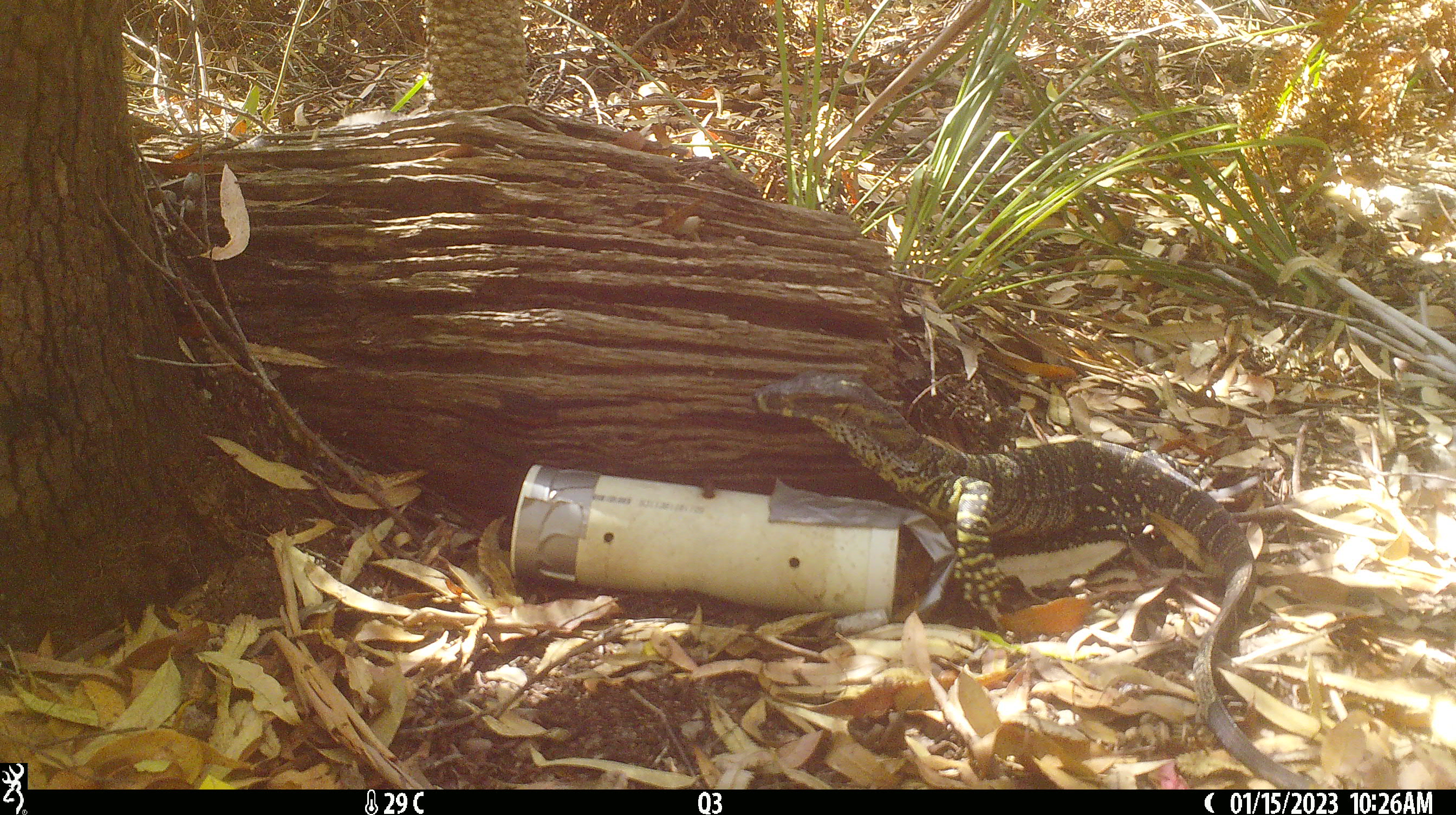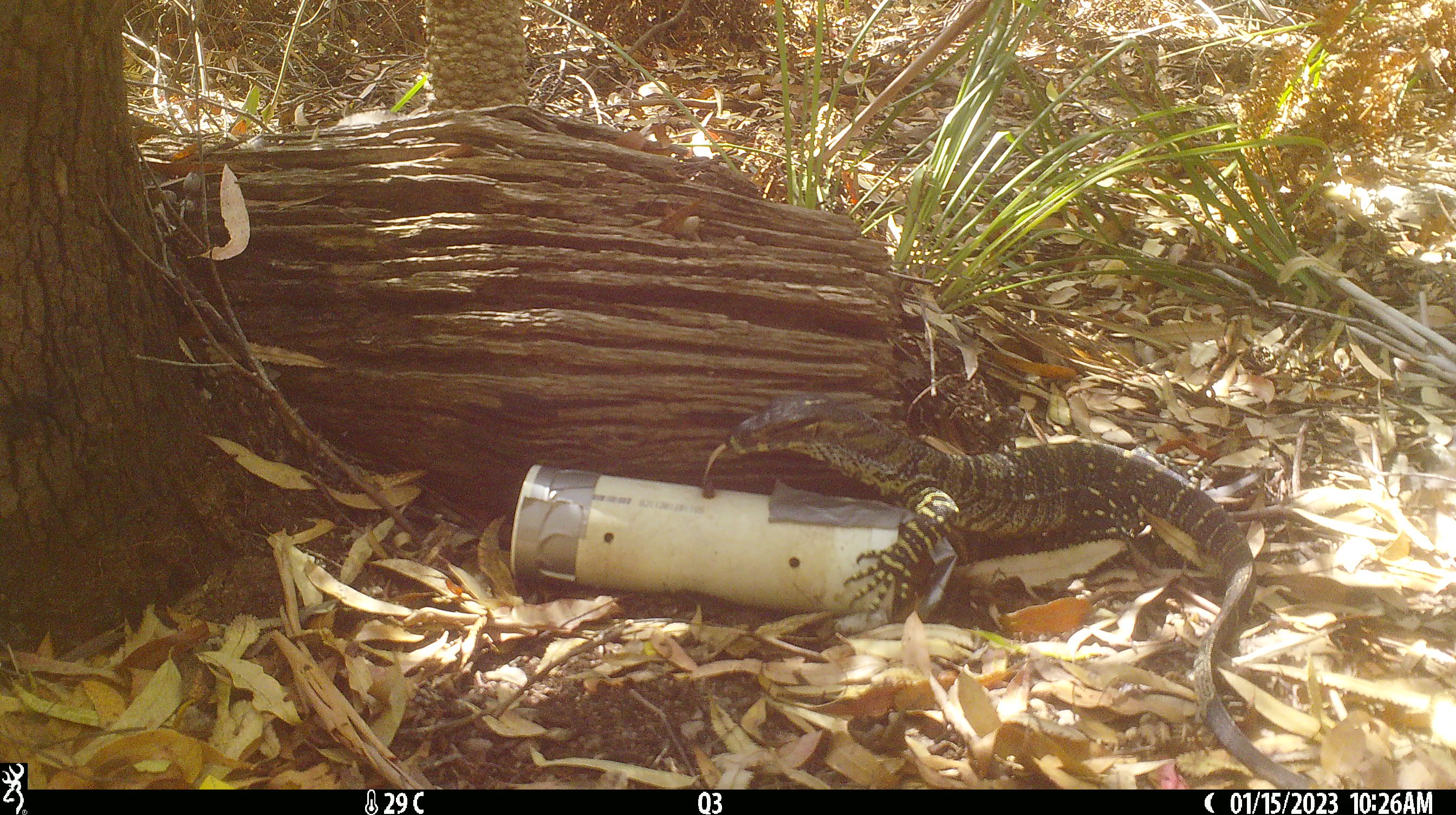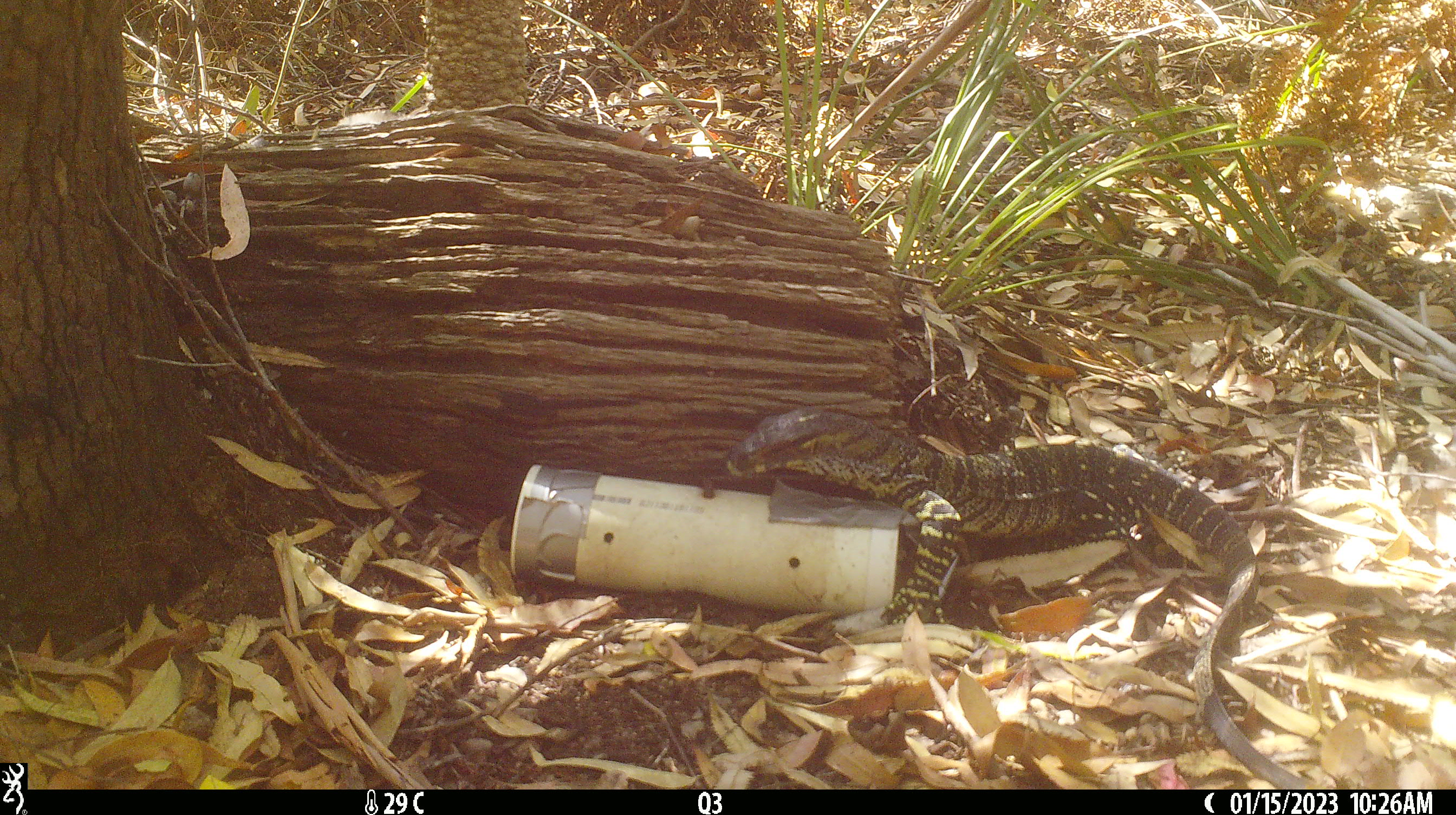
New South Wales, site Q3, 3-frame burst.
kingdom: Animalia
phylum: Chordata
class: Reptilia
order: Squamata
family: Varanidae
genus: Varanus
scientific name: Varanus varius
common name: lace monitor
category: goanna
Goanna (lace monitor) (Varanus varius).